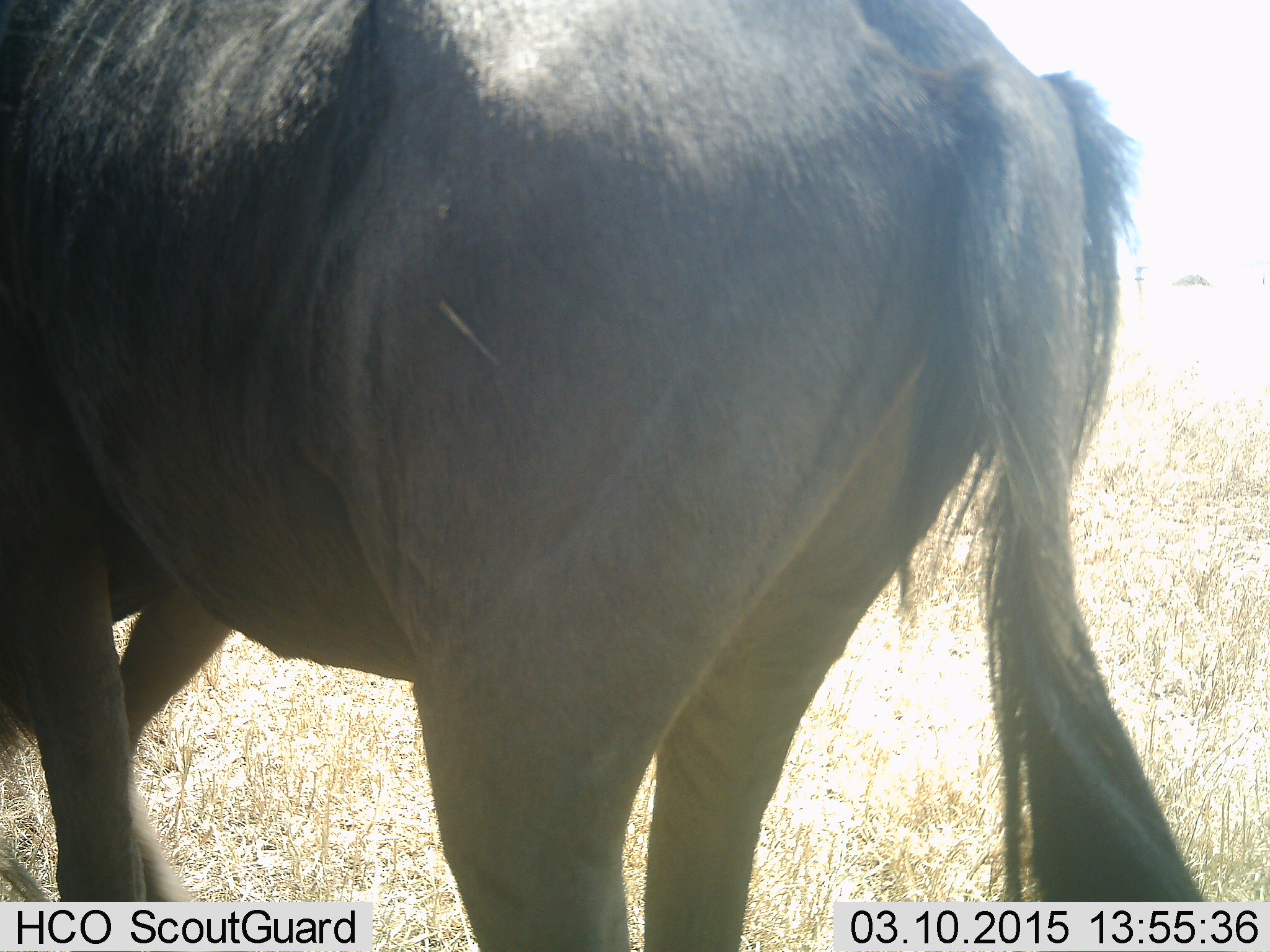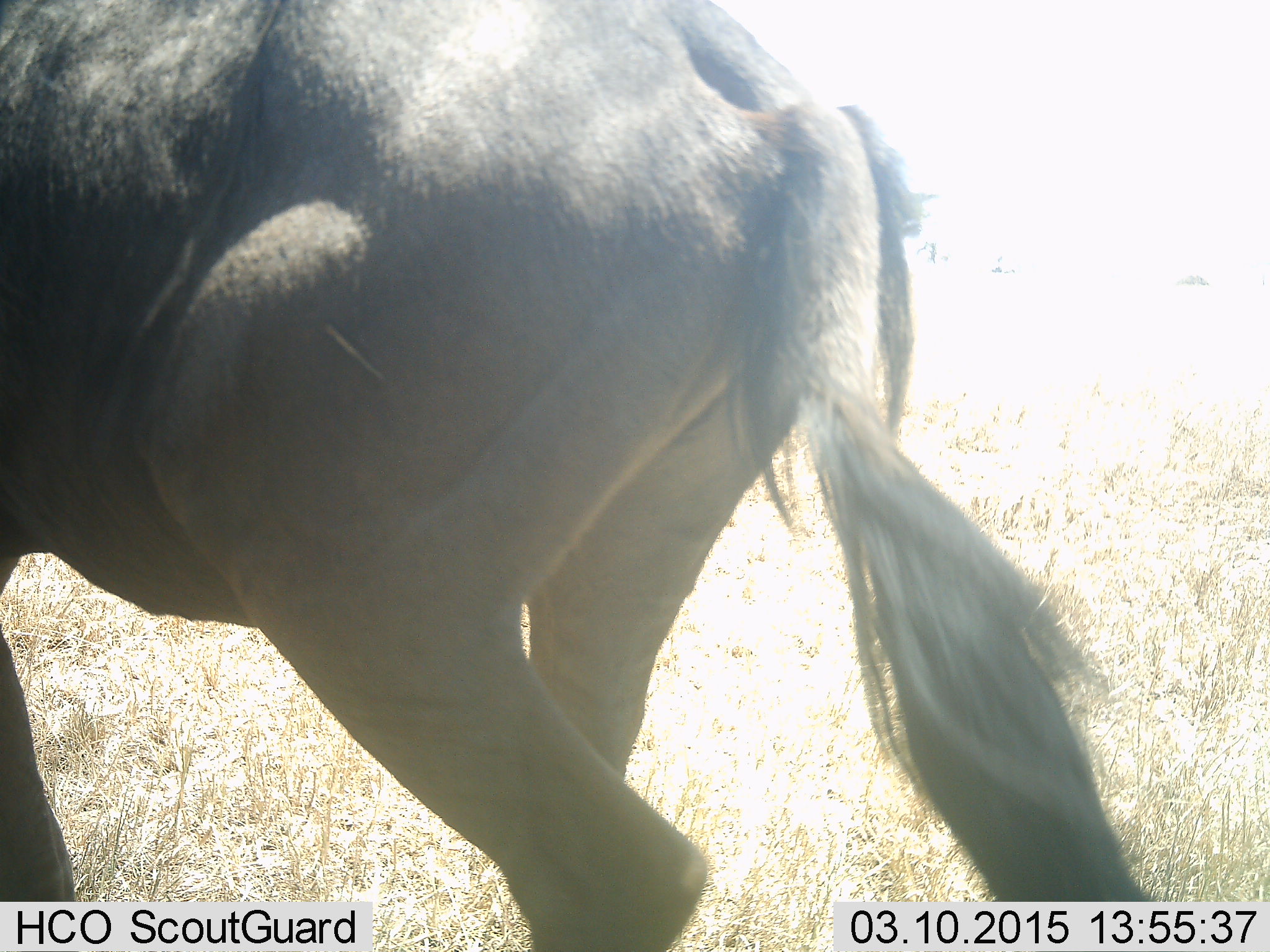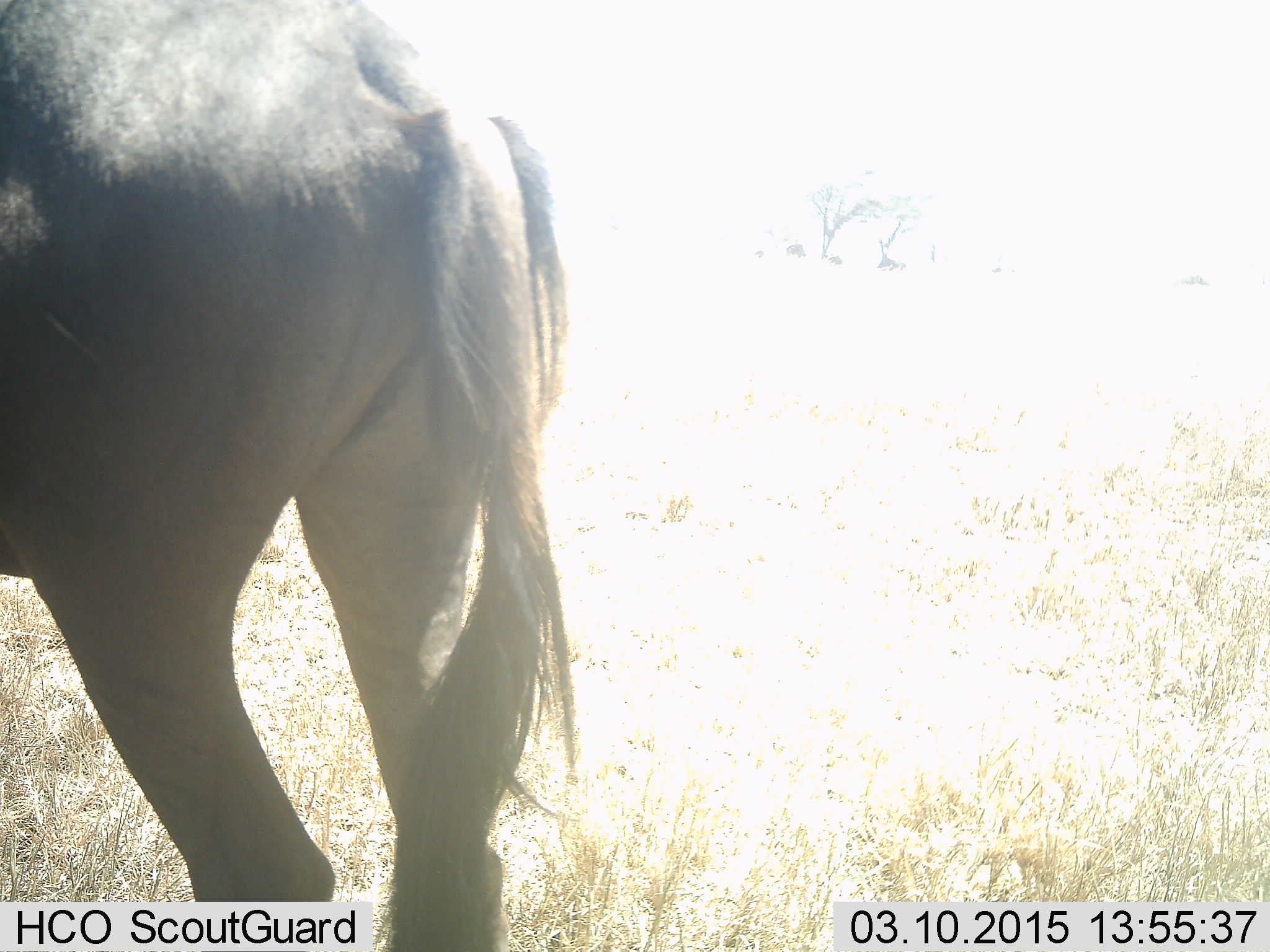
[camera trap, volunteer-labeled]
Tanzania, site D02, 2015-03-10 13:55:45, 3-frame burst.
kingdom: Animalia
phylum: Chordata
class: Mammalia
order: Artiodactyla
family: Bovidae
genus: Connochaetes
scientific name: Connochaetes taurinus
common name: blue wildebeest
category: wildebeest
Wildebeest (blue wildebeest) (Connochaetes taurinus), count 1. Behavior (volunteer vote fractions): standing 18%, resting 0%, moving 82%, interacting 0%. Young present (vote fraction): 0%. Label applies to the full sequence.